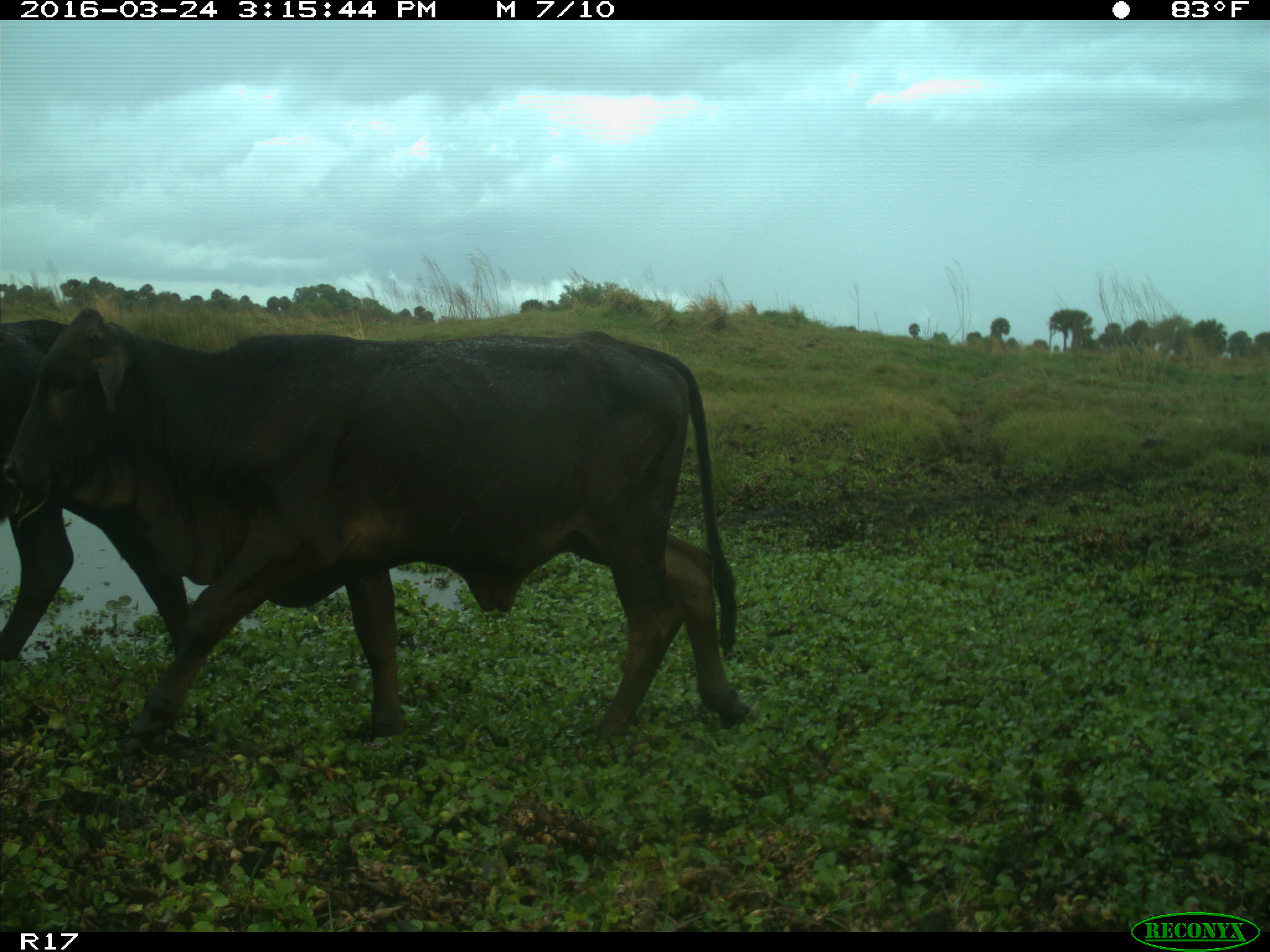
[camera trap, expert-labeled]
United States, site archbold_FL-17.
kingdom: Animalia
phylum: Chordata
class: Mammalia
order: Artiodactyla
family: Bovidae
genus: Bos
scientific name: Bos taurus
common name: domestic cow